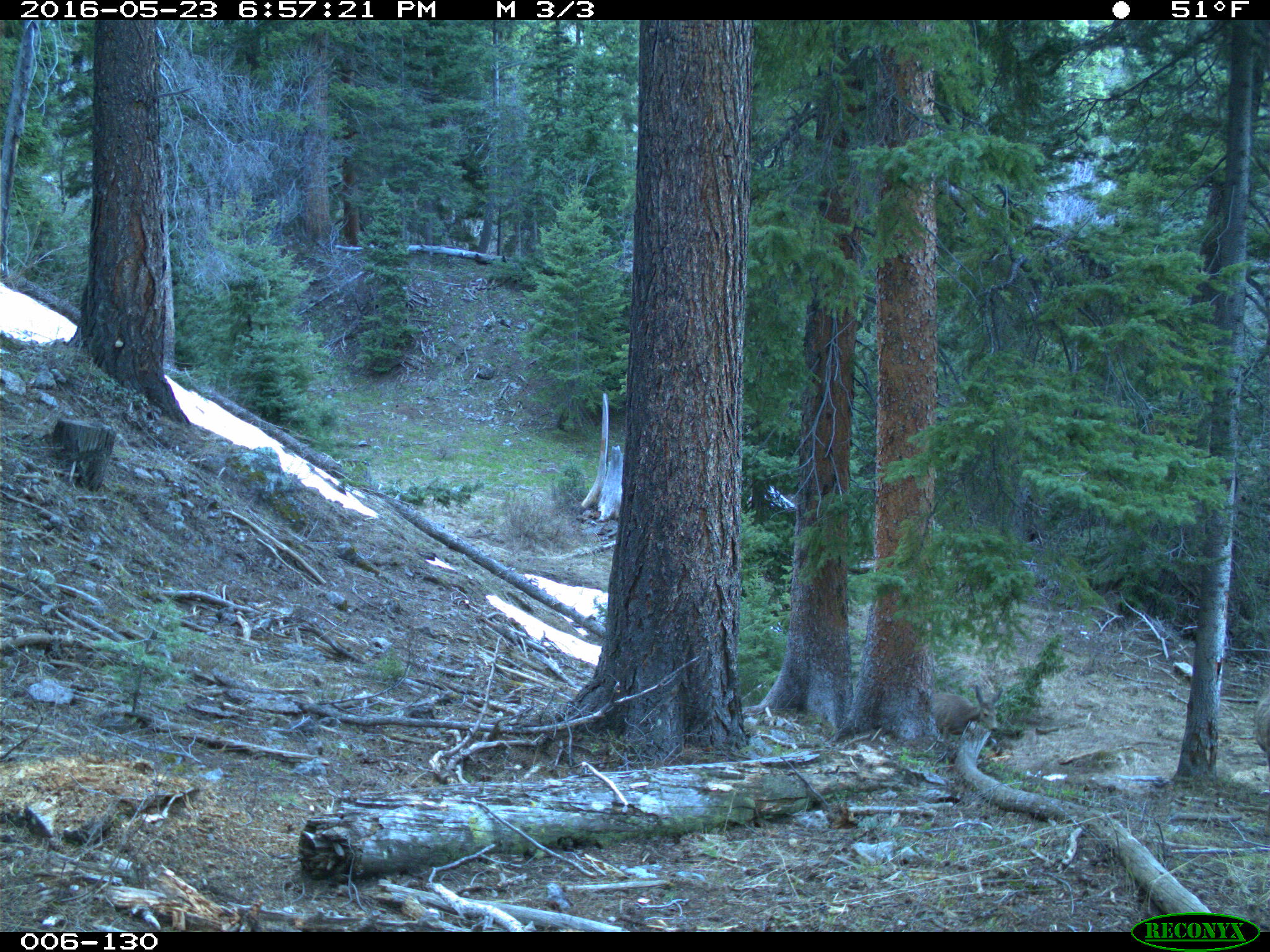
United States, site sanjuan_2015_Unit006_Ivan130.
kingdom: Animalia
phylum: Chordata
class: Mammalia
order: Artiodactyla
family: Cervidae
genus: Odocoileus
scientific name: Odocoileus hemionus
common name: mule deer